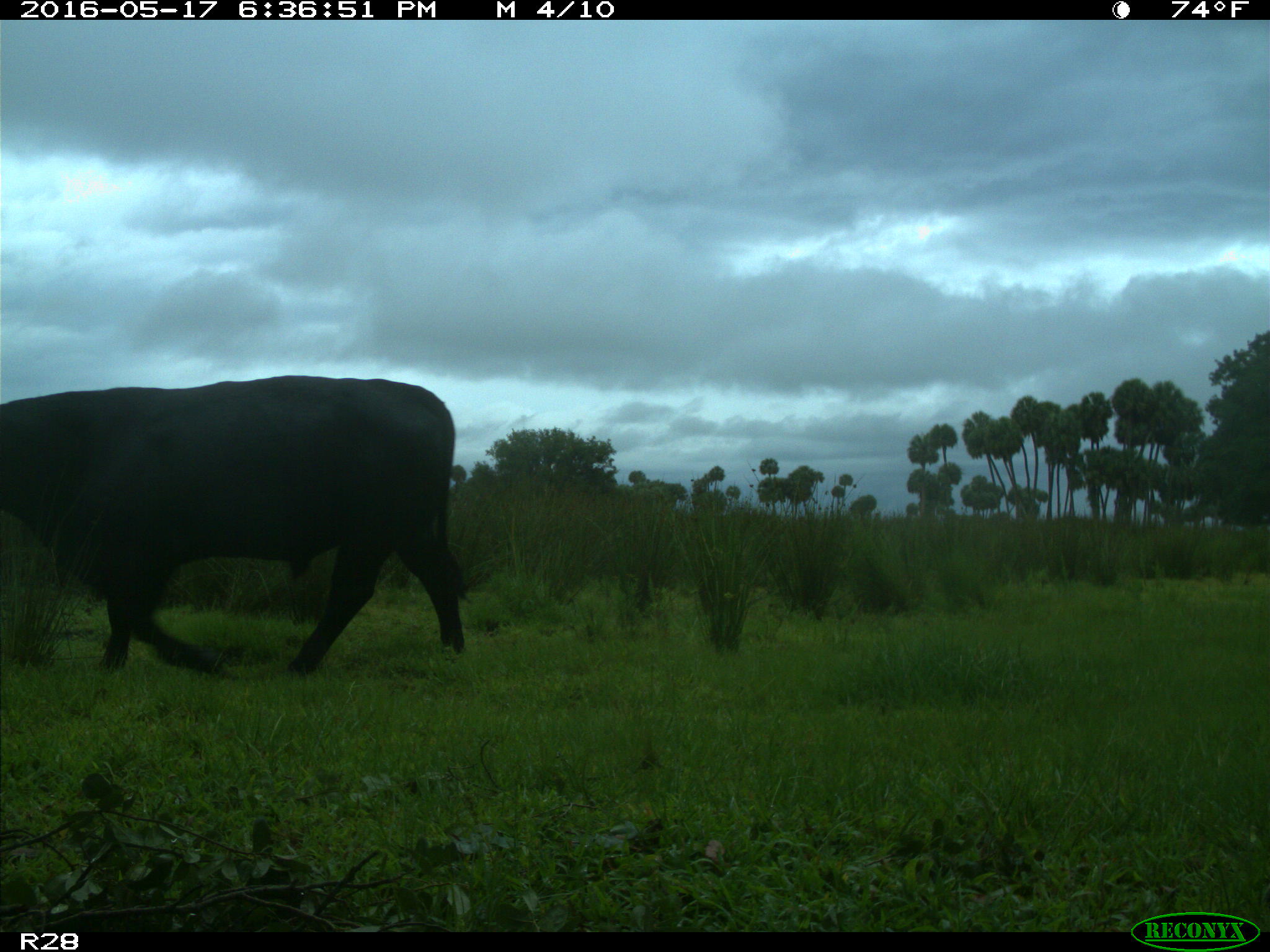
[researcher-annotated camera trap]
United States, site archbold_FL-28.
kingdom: Animalia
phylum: Chordata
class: Mammalia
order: Artiodactyla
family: Bovidae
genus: Bos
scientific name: Bos taurus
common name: domestic cow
Bos taurus (domestic cow).